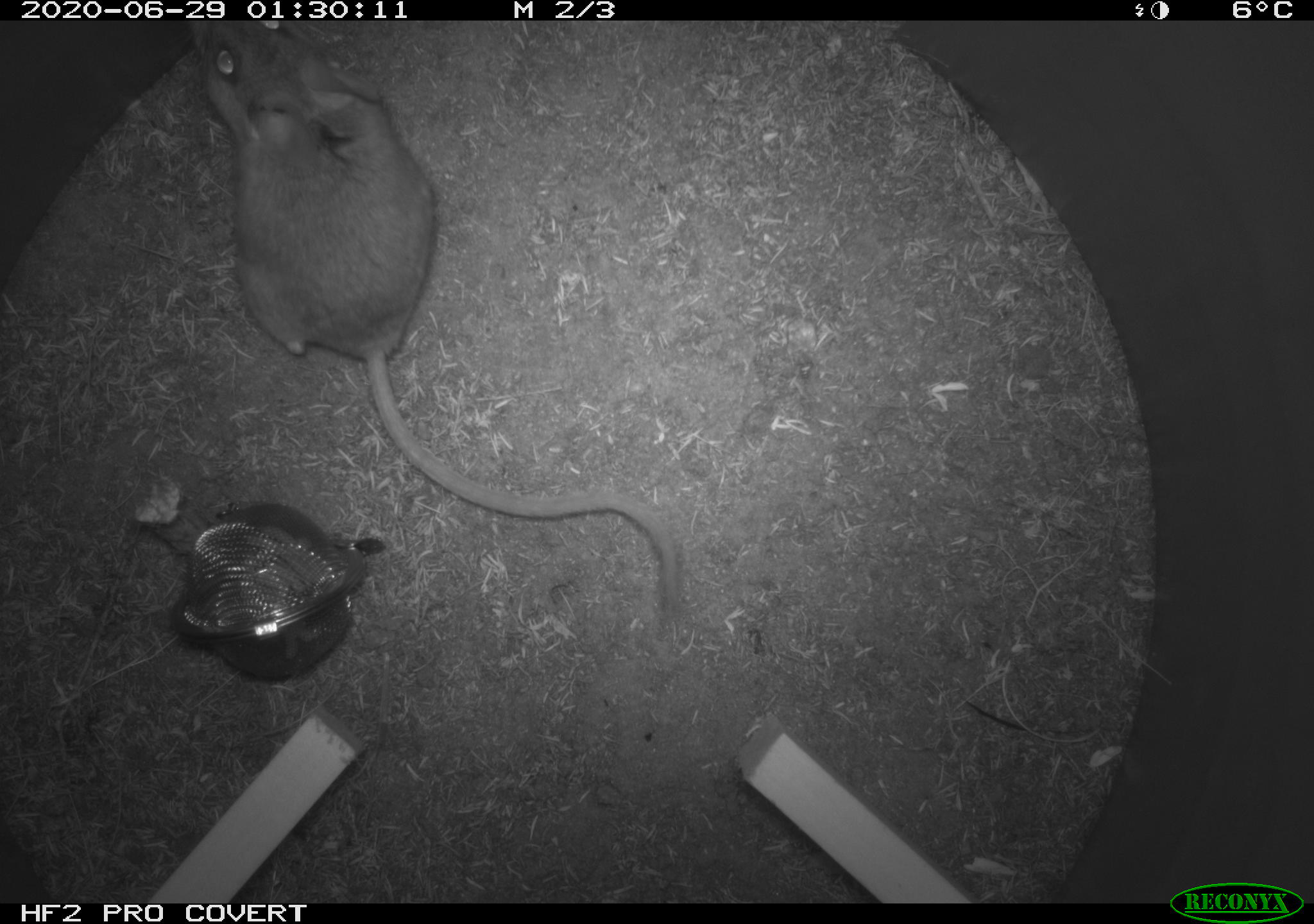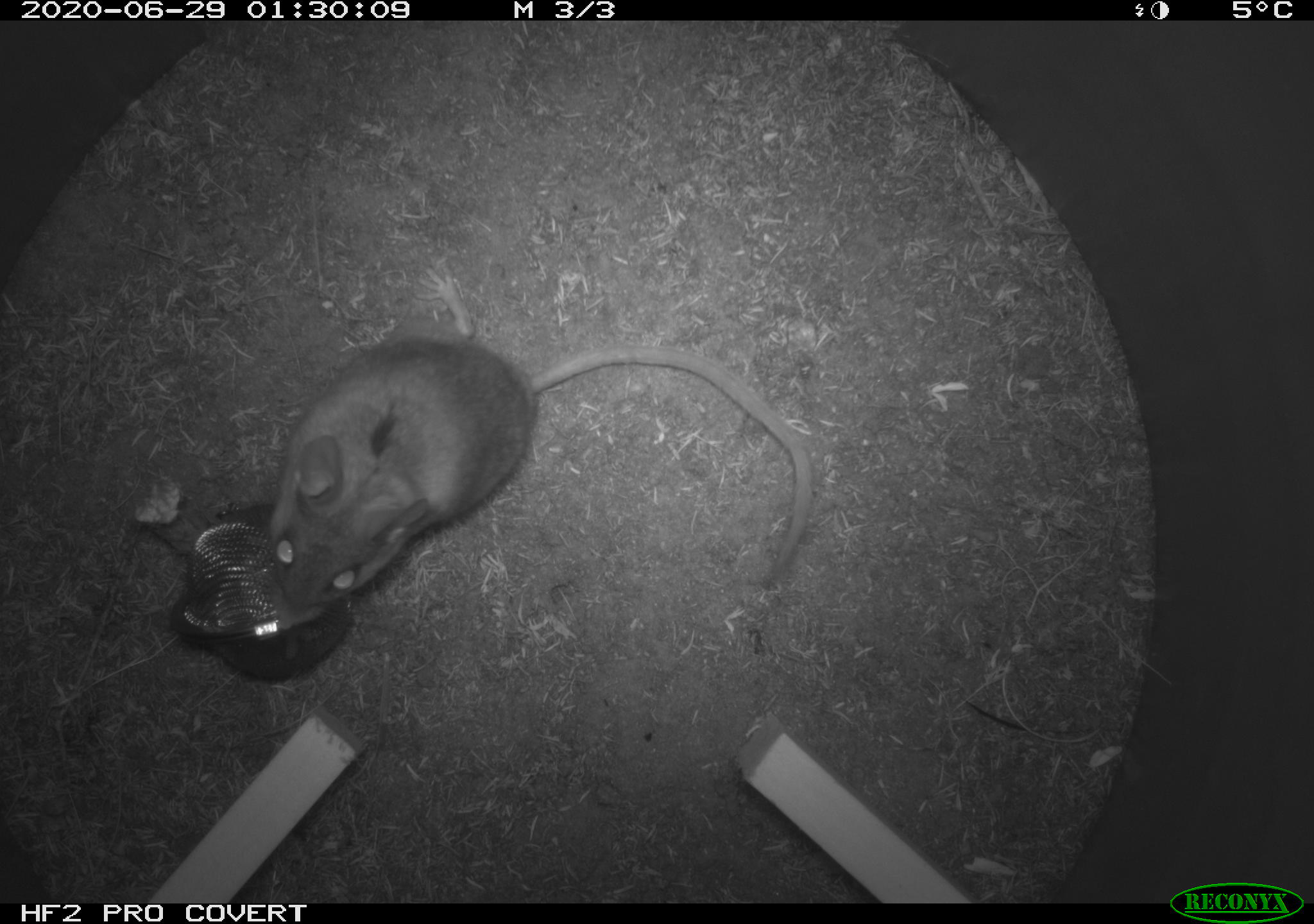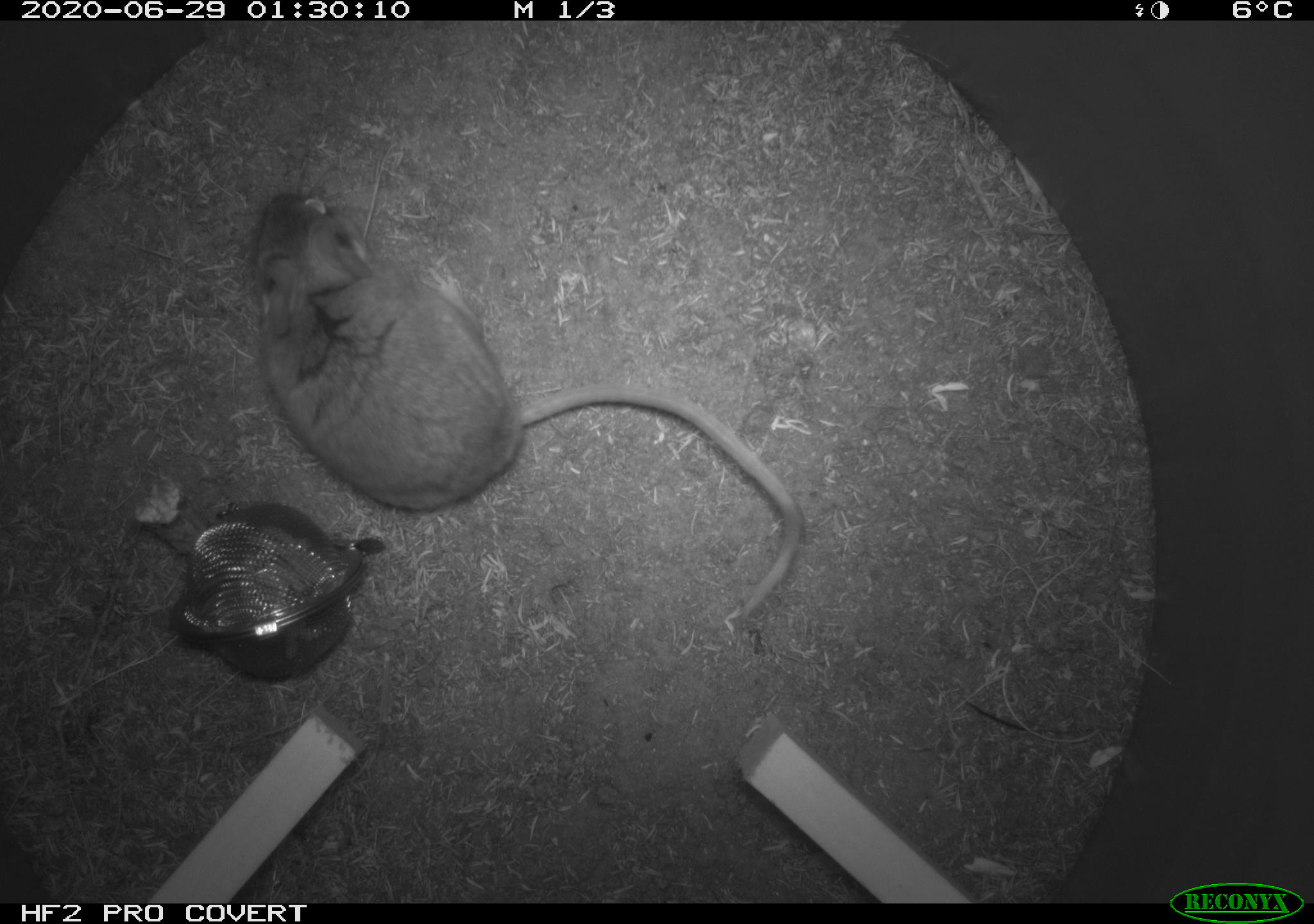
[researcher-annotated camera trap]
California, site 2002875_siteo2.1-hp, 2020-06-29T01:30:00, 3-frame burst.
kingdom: Animalia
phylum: Chordata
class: Mammalia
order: Rodentia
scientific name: Rodentia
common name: rodent